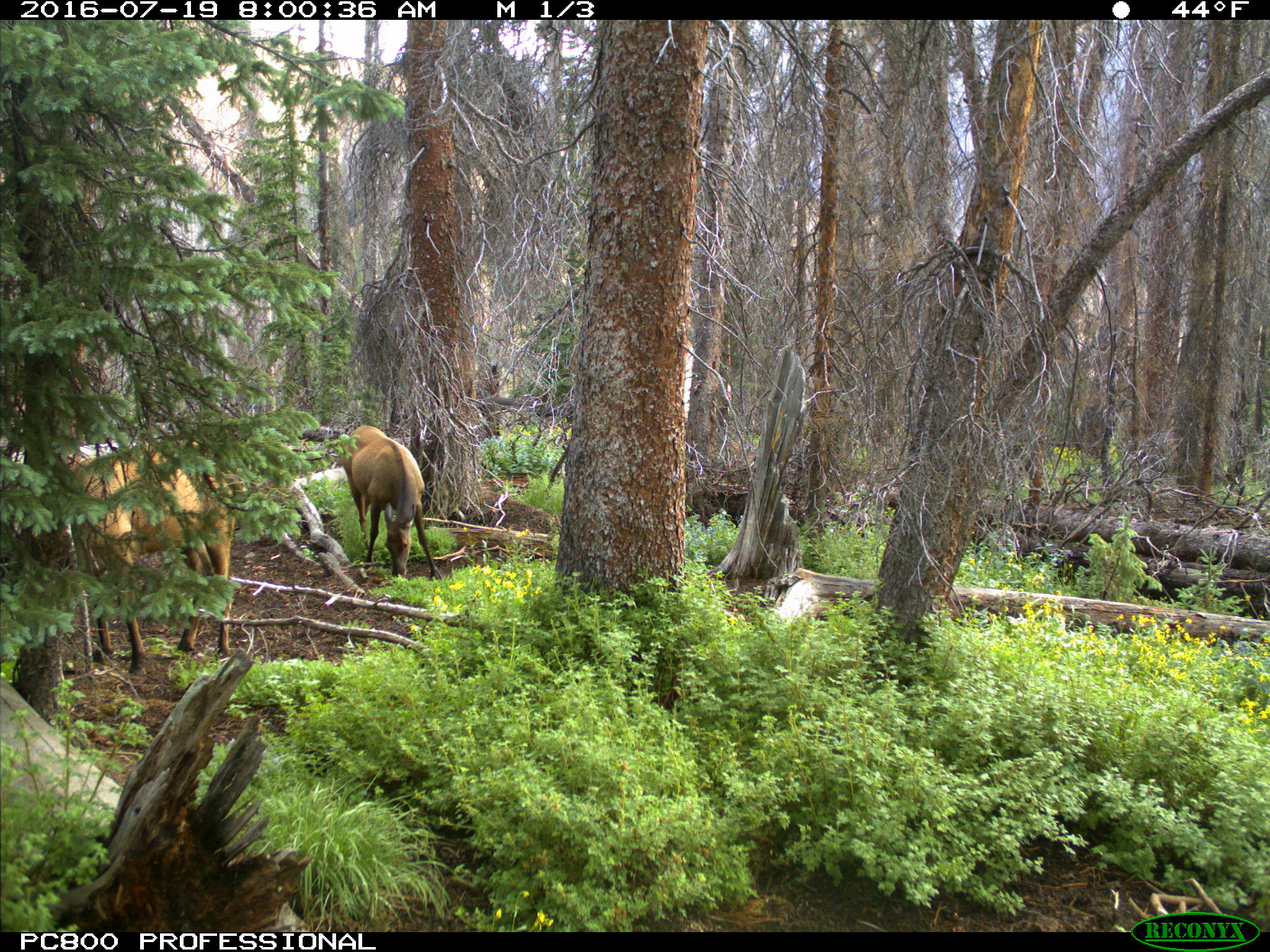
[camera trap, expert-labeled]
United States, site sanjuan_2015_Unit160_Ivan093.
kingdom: Animalia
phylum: Chordata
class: Mammalia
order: Artiodactyla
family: Cervidae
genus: Cervus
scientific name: Cervus elaphus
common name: red deer